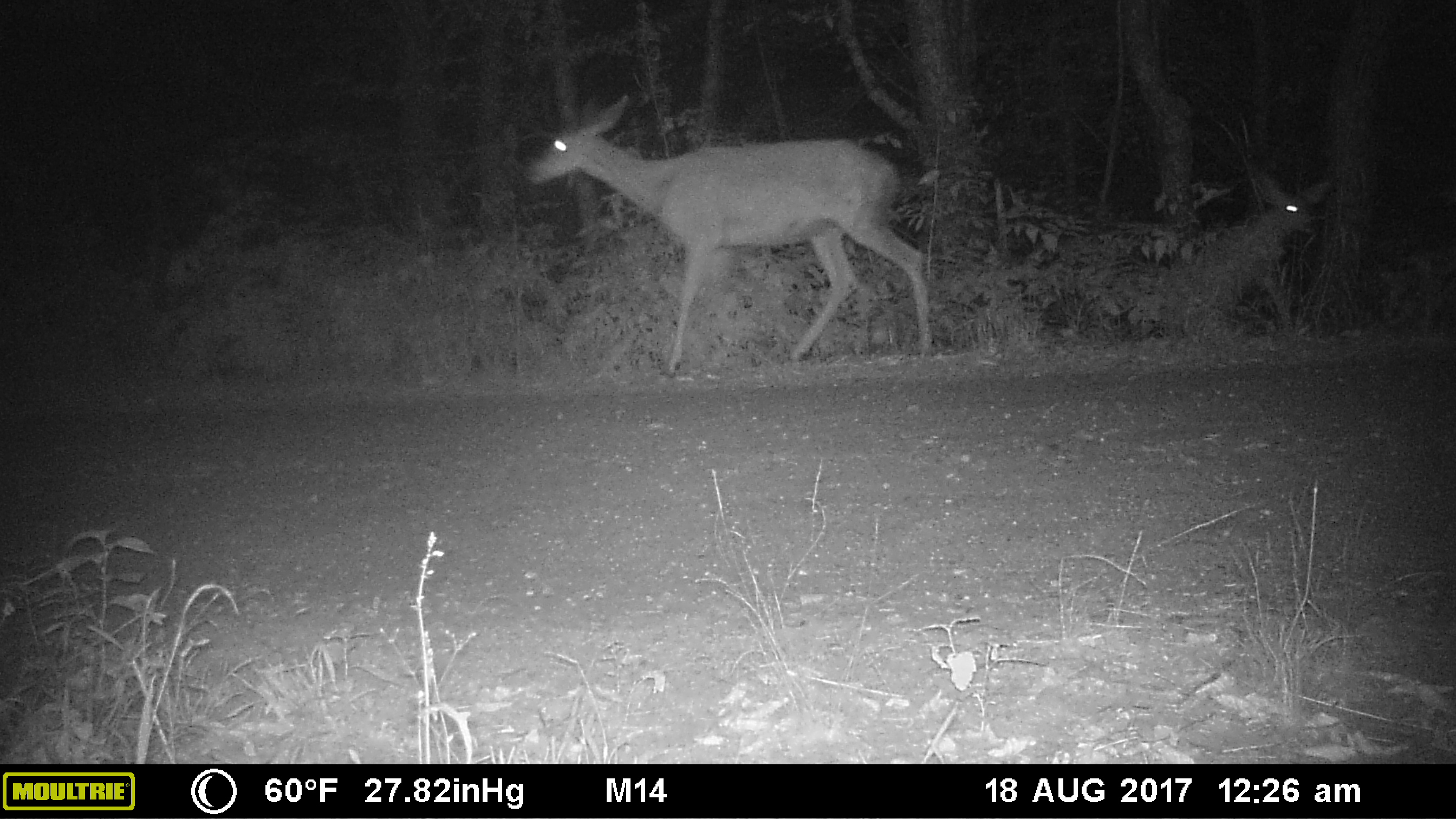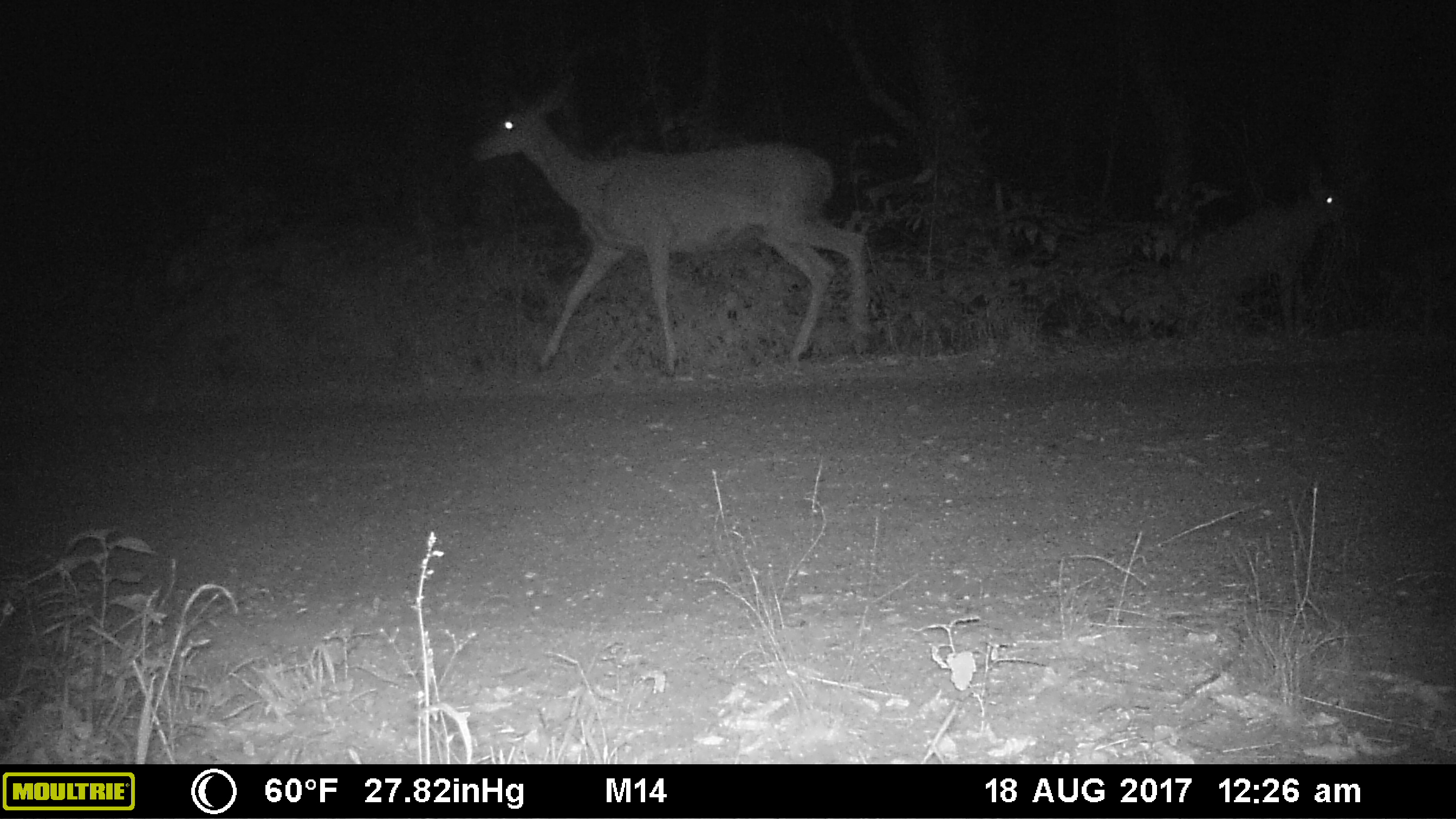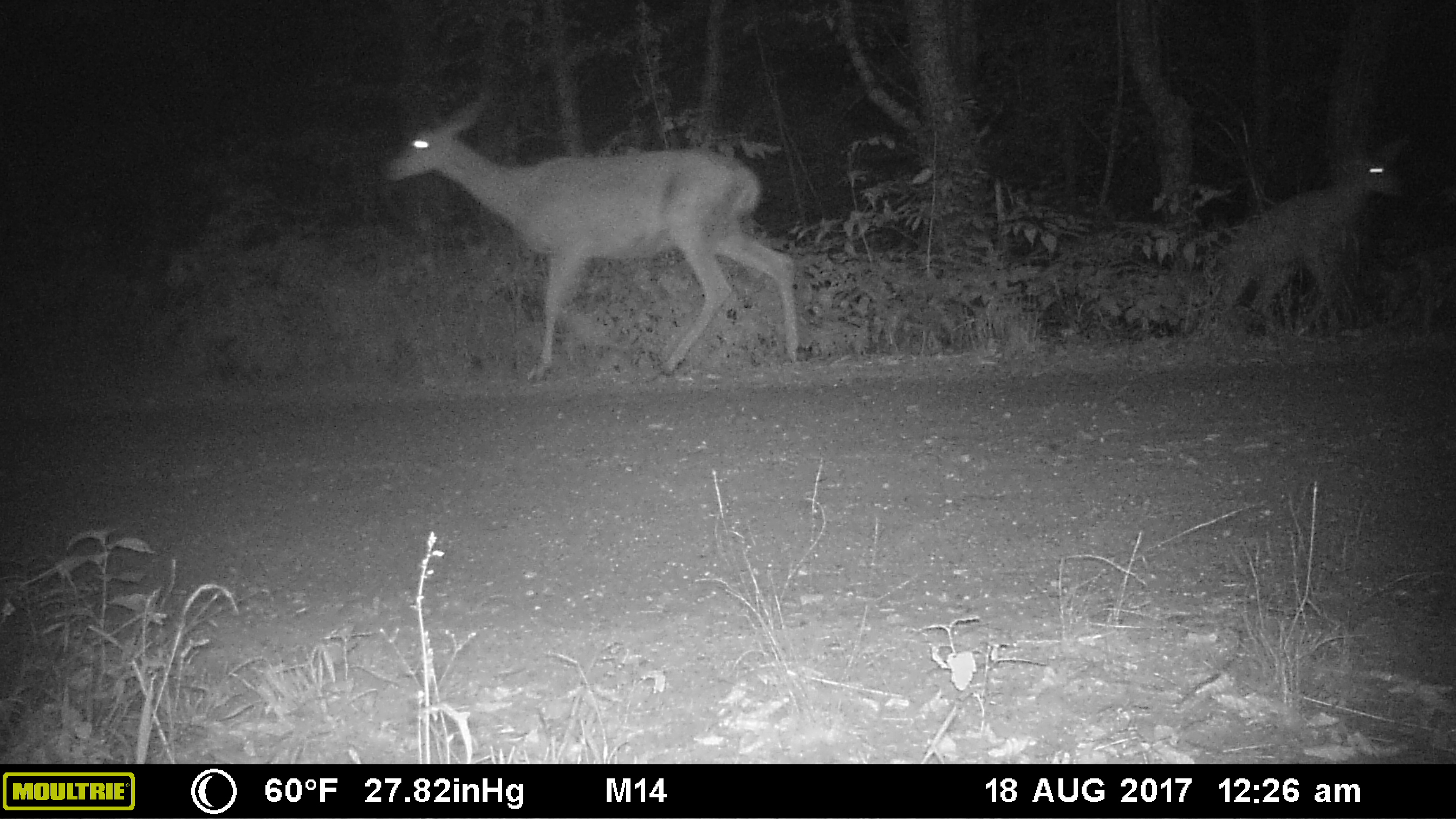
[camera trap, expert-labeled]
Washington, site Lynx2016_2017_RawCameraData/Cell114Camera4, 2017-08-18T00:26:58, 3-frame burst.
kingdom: Animalia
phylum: Chordata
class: Mammalia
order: Artiodactyla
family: Cervidae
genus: Odocoileus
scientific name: Odocoileus hemionus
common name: mule deer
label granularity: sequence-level